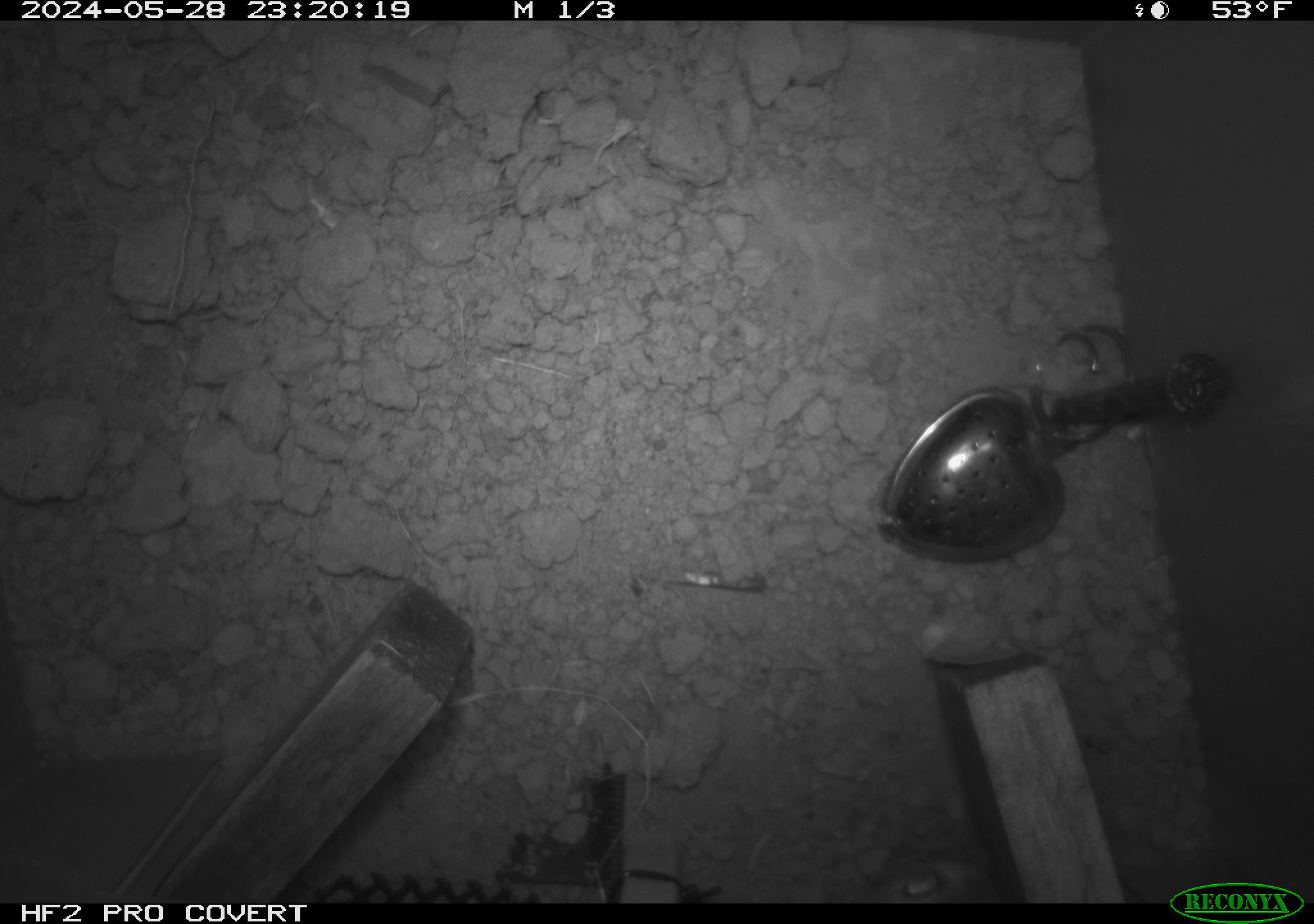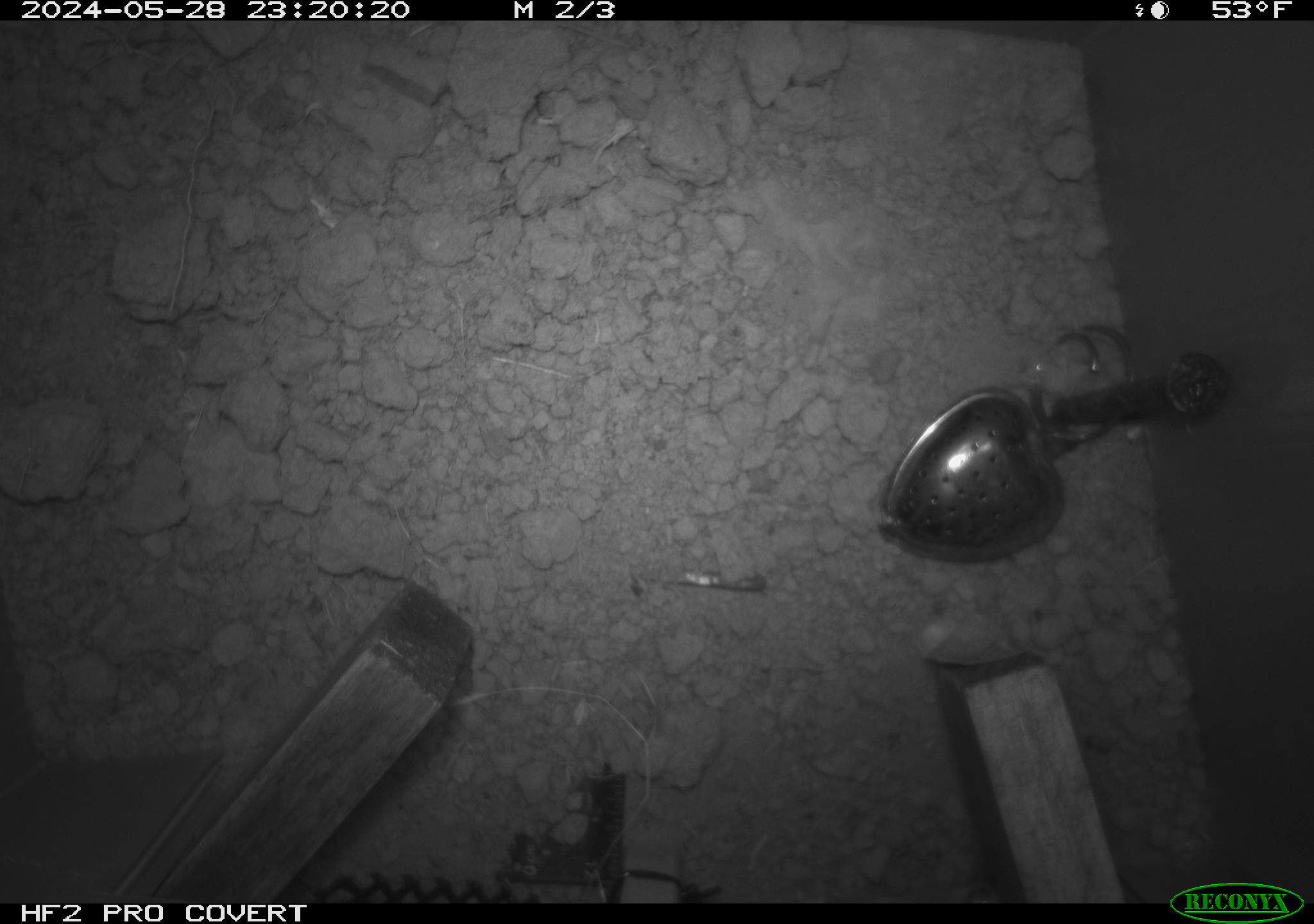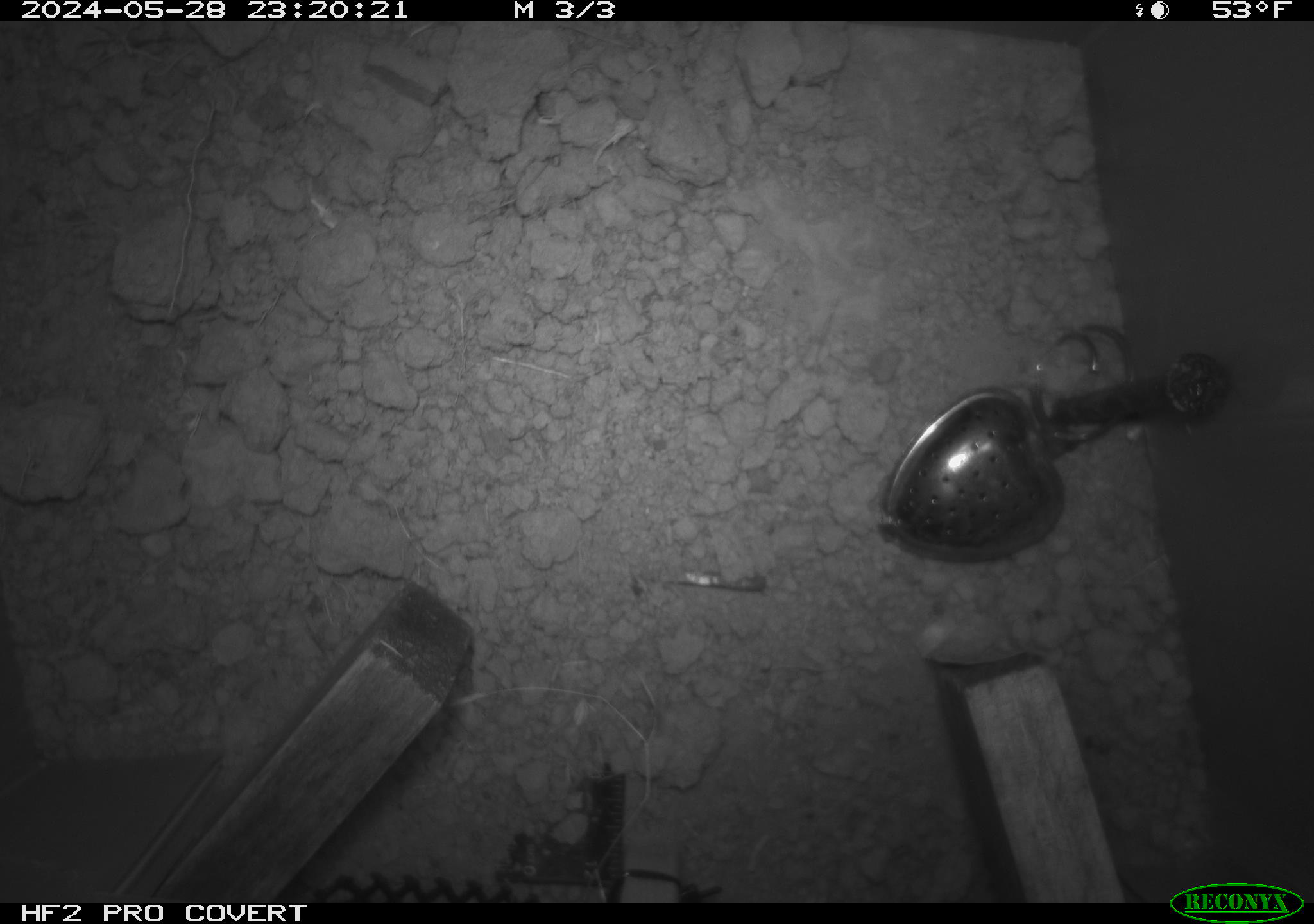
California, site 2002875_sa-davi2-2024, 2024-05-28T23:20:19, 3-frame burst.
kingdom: Animalia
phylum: Chordata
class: Mammalia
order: Rodentia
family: Heteromyidae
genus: Dipodomys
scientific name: Dipodomys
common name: kangaroo rats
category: dipodomys species